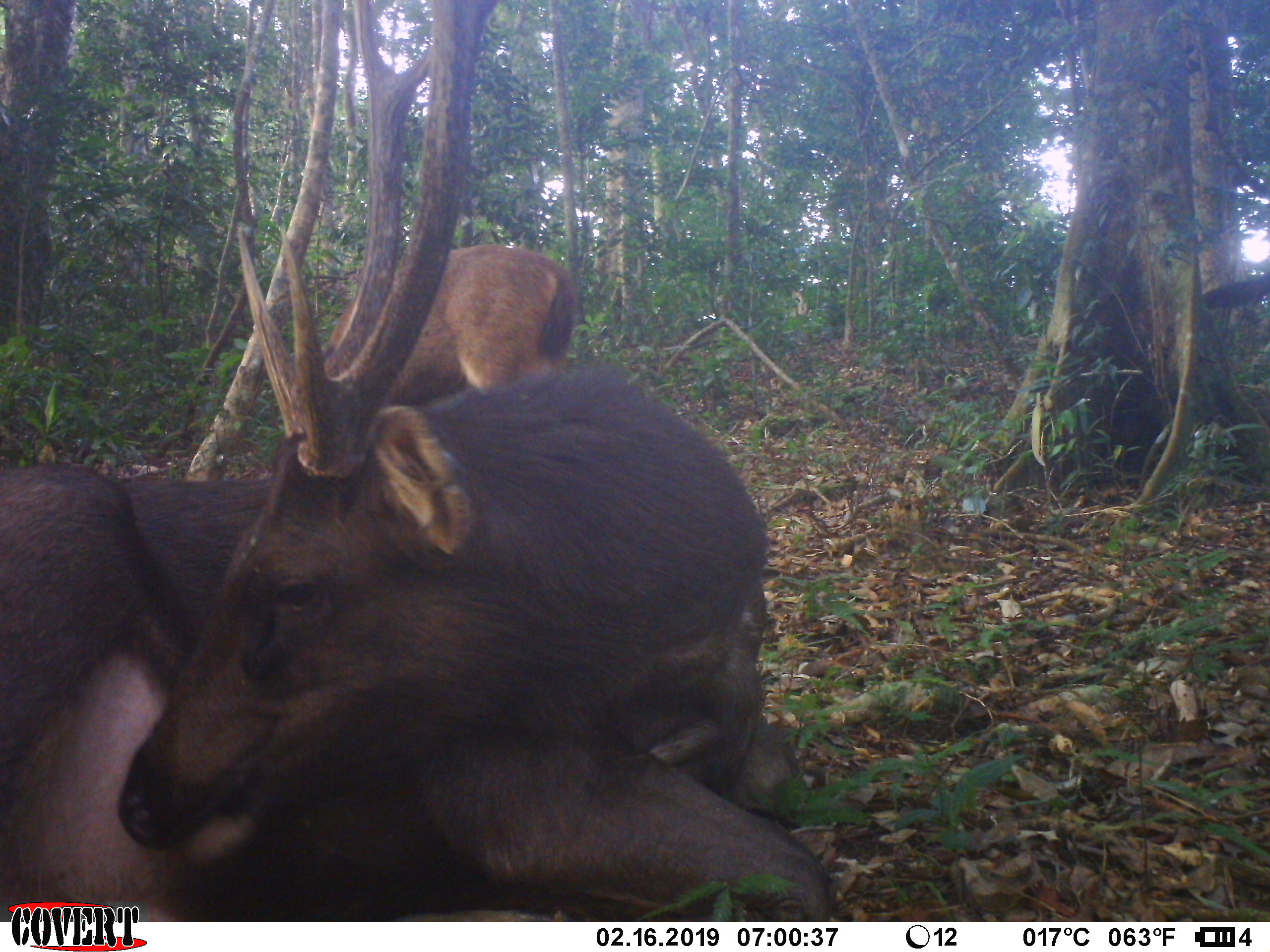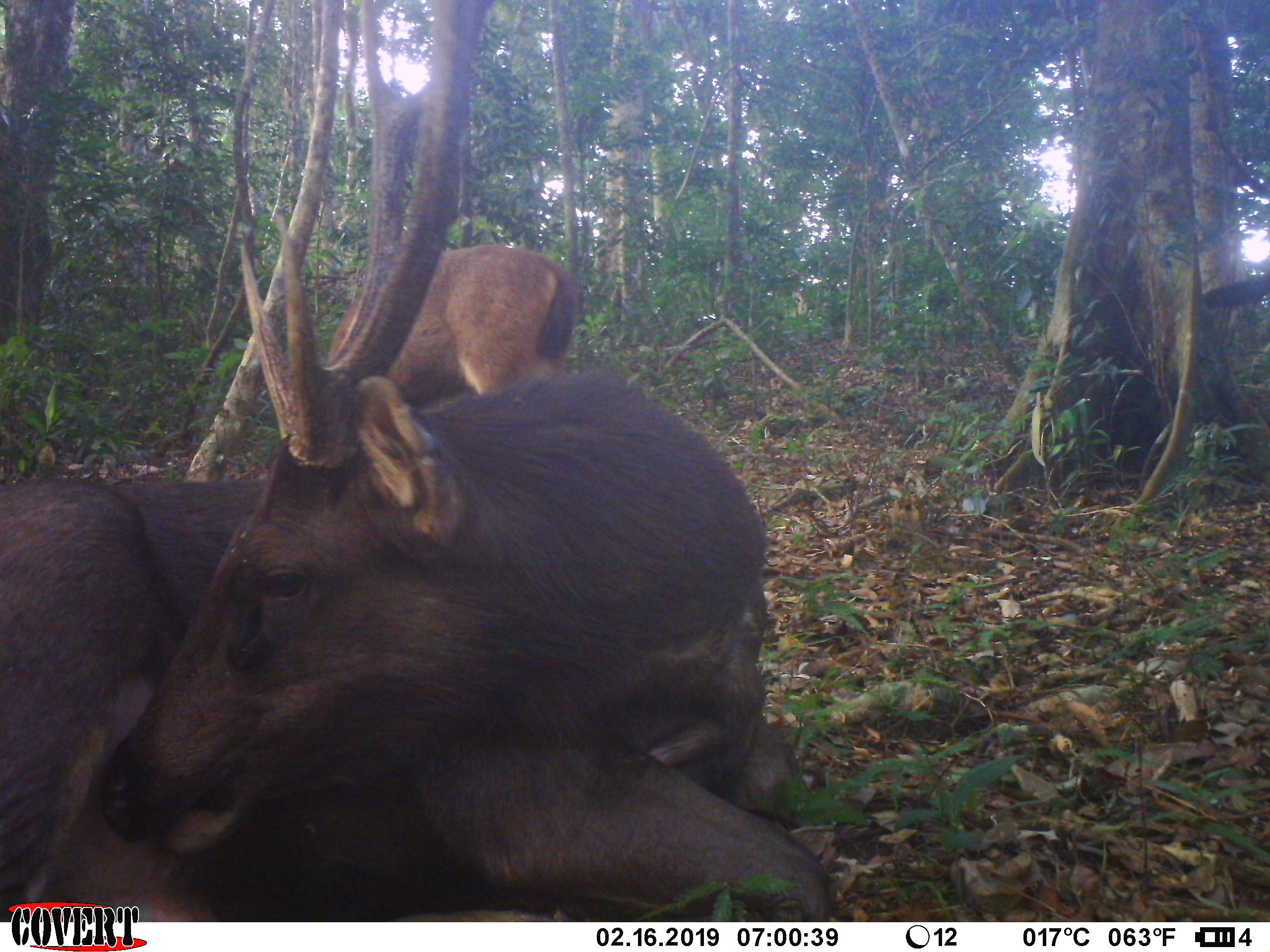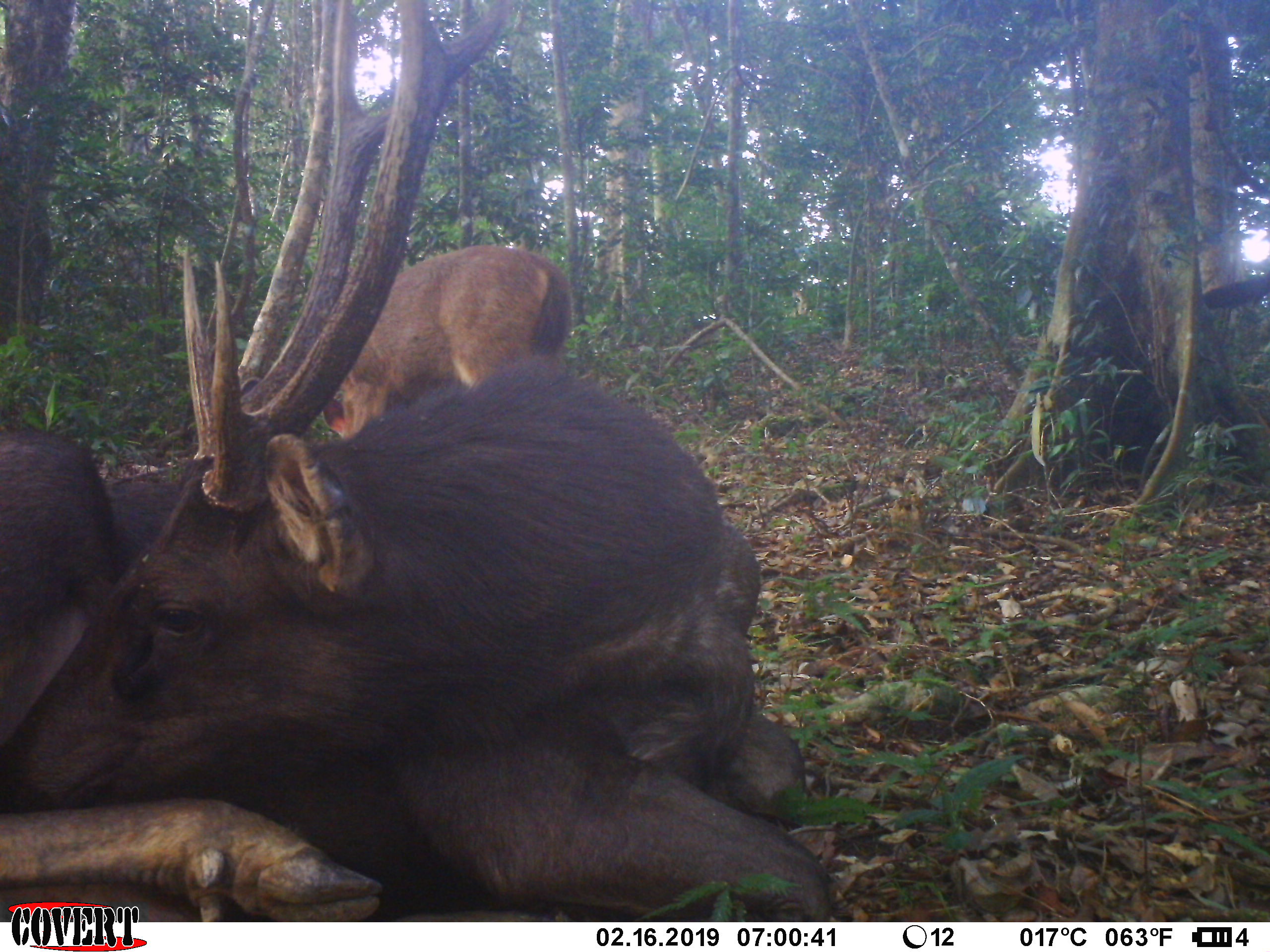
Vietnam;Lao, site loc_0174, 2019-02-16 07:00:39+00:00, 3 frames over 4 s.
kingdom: Animalia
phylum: Chordata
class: Mammalia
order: Artiodactyla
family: Cervidae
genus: Rusa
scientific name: Rusa unicolor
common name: sambar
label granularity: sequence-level